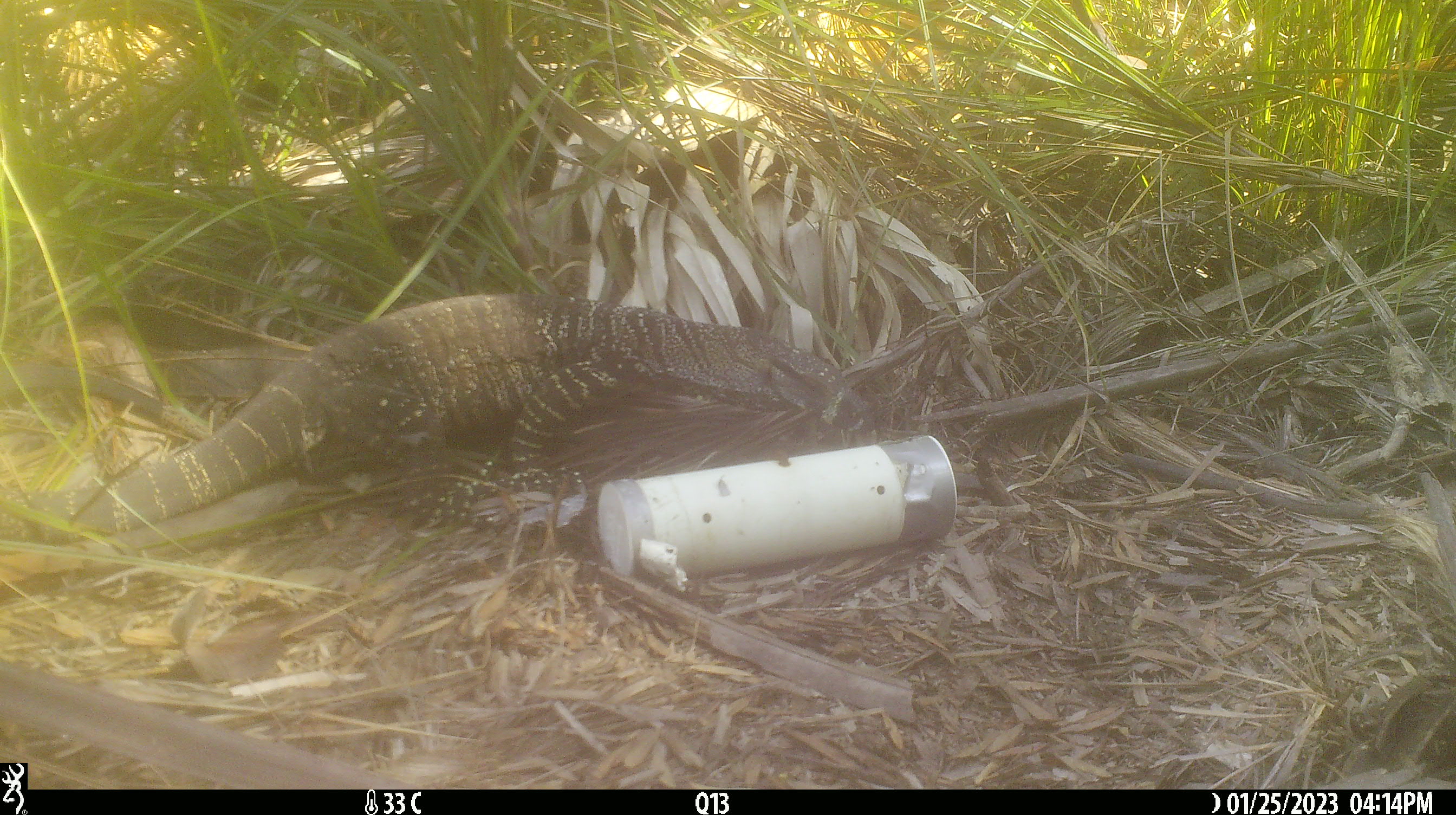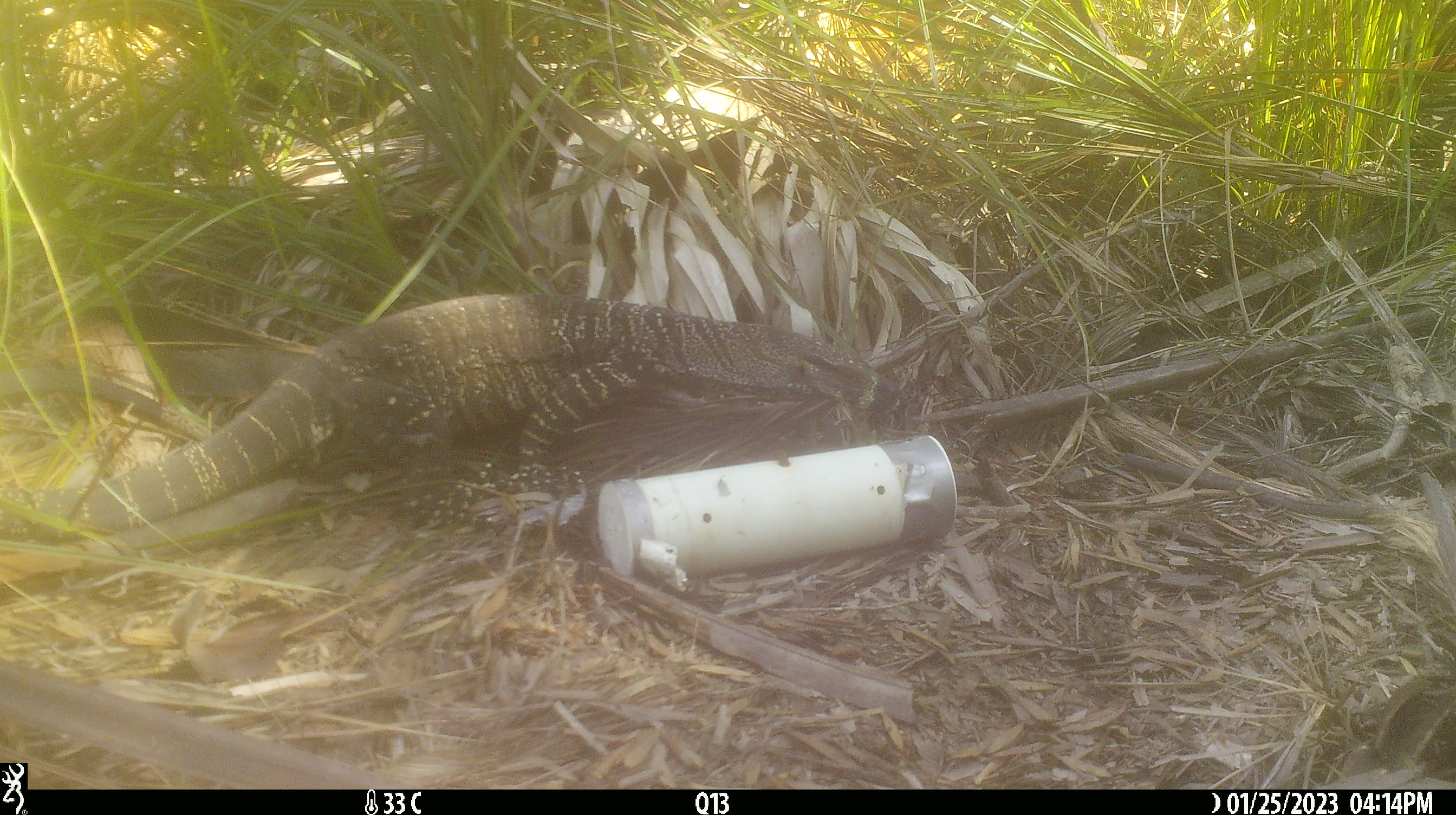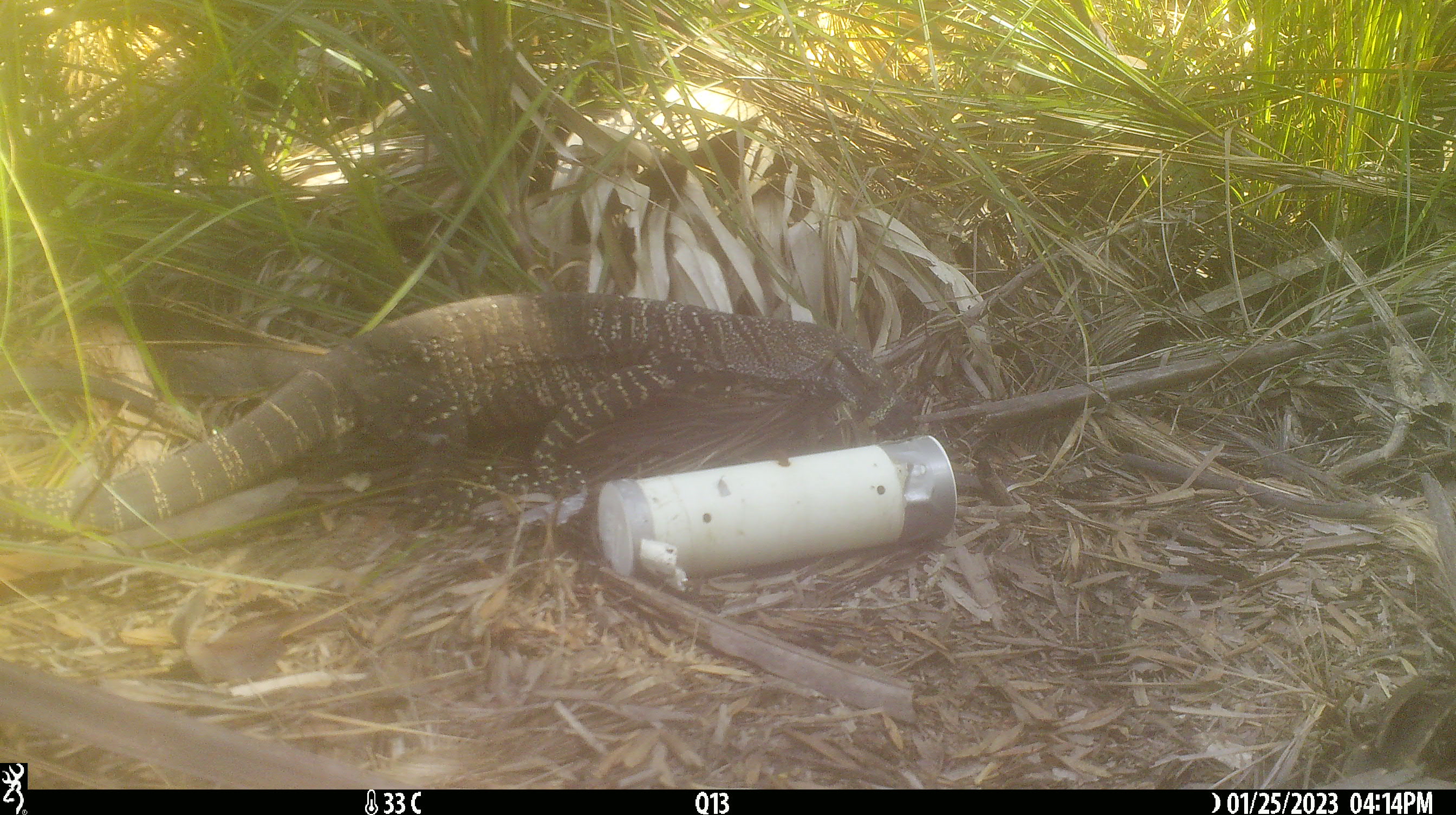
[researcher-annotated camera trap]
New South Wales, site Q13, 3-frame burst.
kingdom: Animalia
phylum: Chordata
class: Reptilia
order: Squamata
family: Varanidae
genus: Varanus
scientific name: Varanus varius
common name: lace monitor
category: goanna